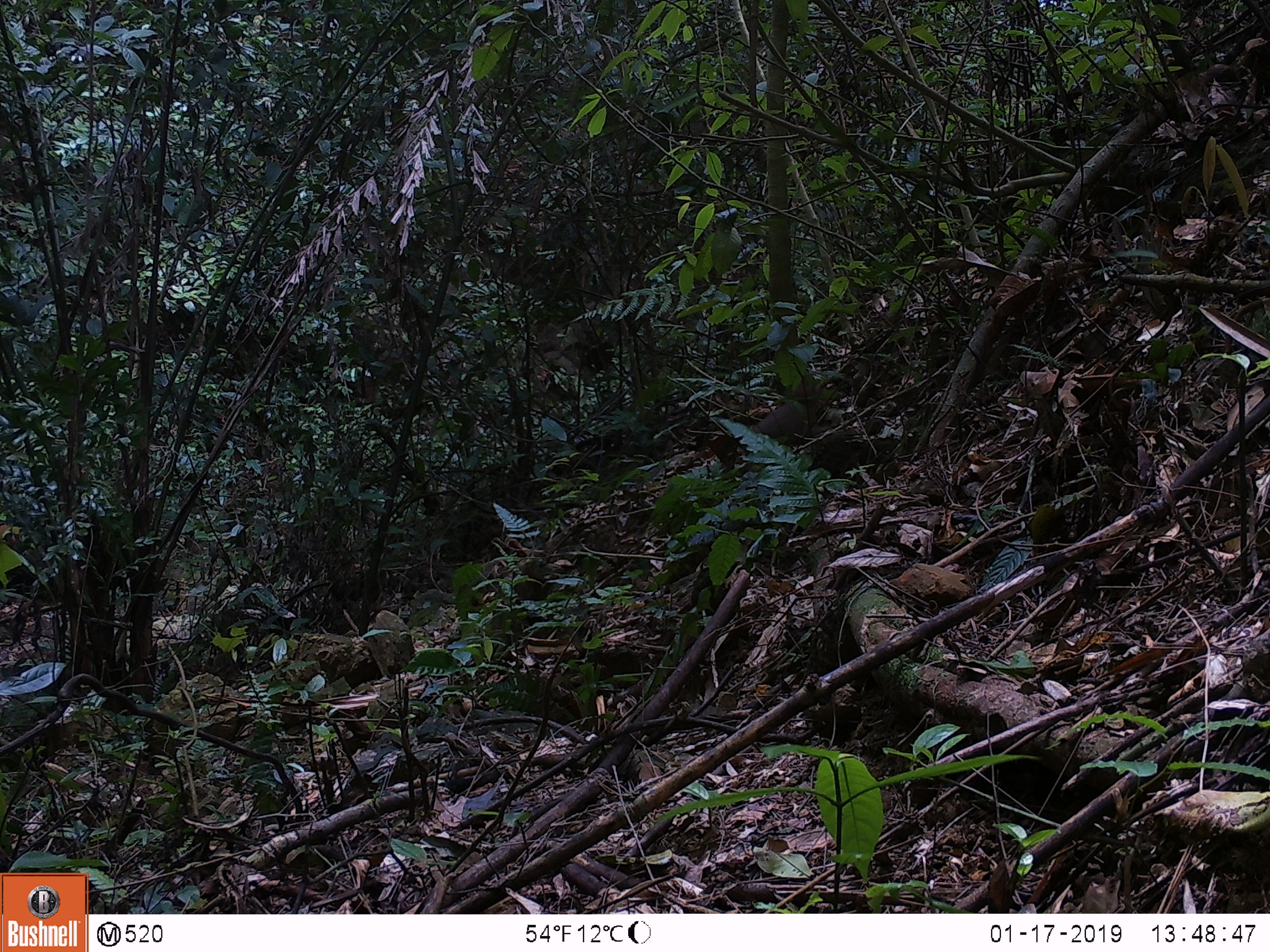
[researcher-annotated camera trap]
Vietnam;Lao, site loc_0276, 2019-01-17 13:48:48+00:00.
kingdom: Animalia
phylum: Chordata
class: Mammalia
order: Primates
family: Cercopithecidae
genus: Macaca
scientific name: Macaca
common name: macaques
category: assam or rhesus macaque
Assam or rhesus macaque (macaques) (Macaca). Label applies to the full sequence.